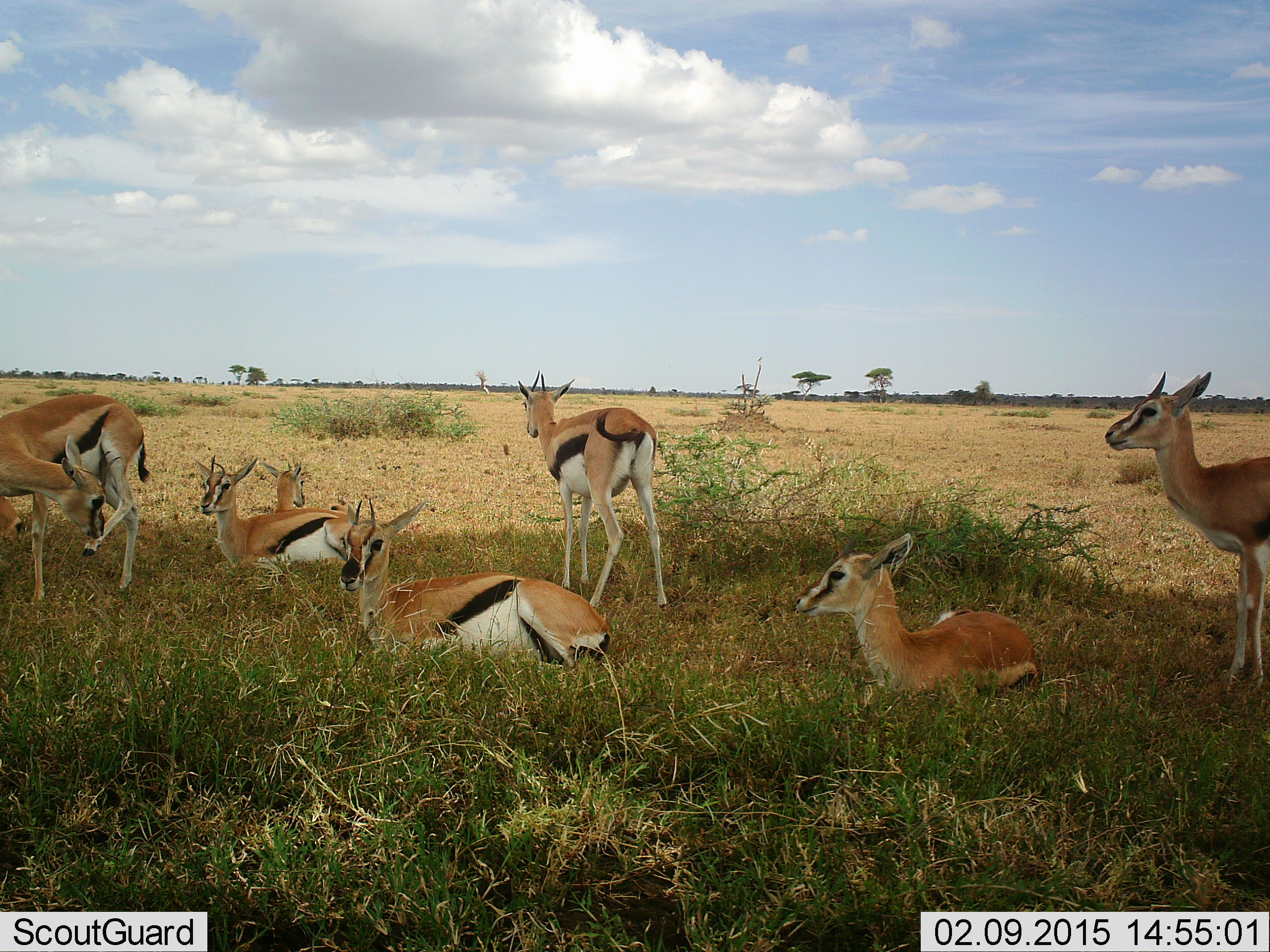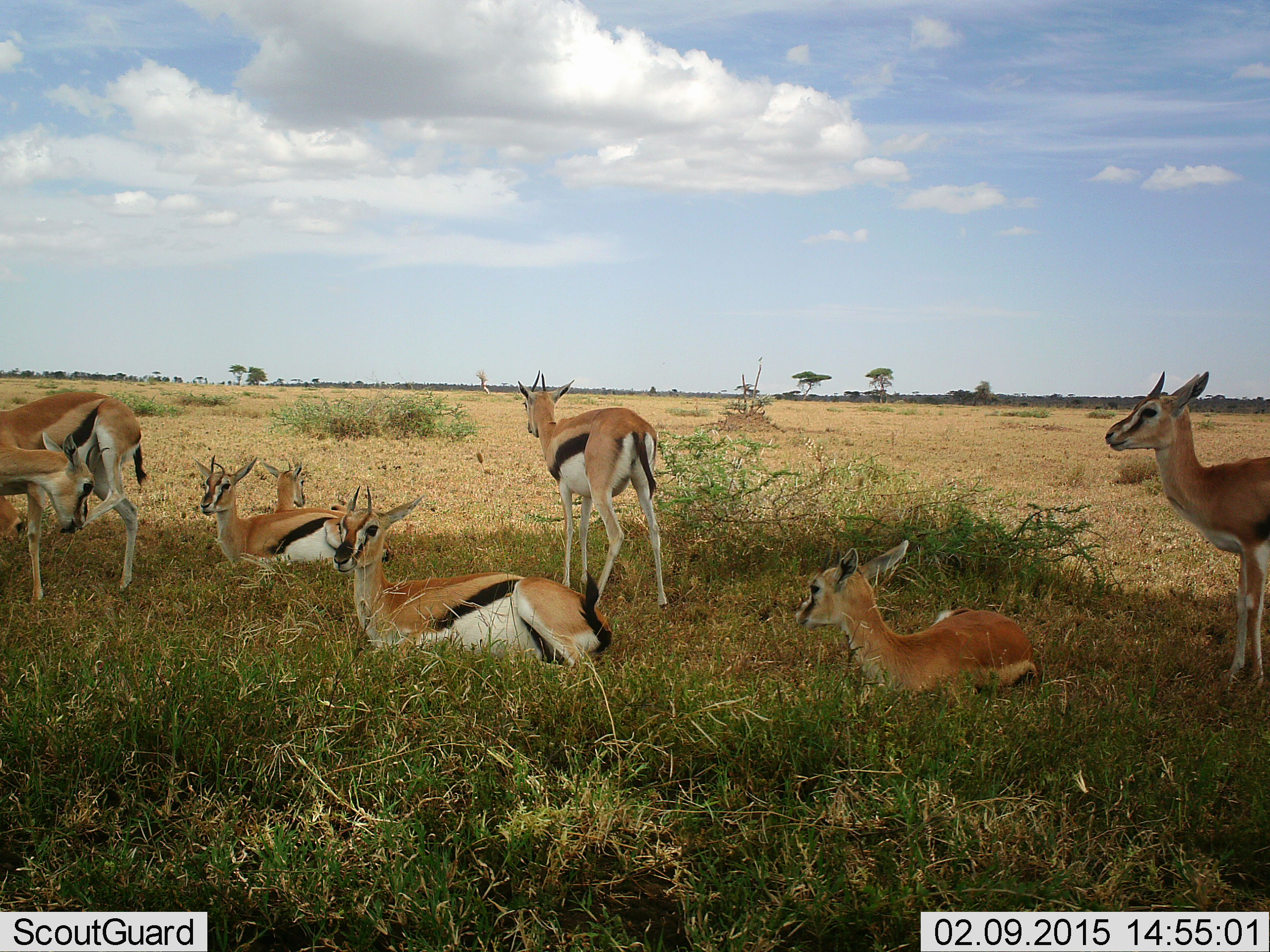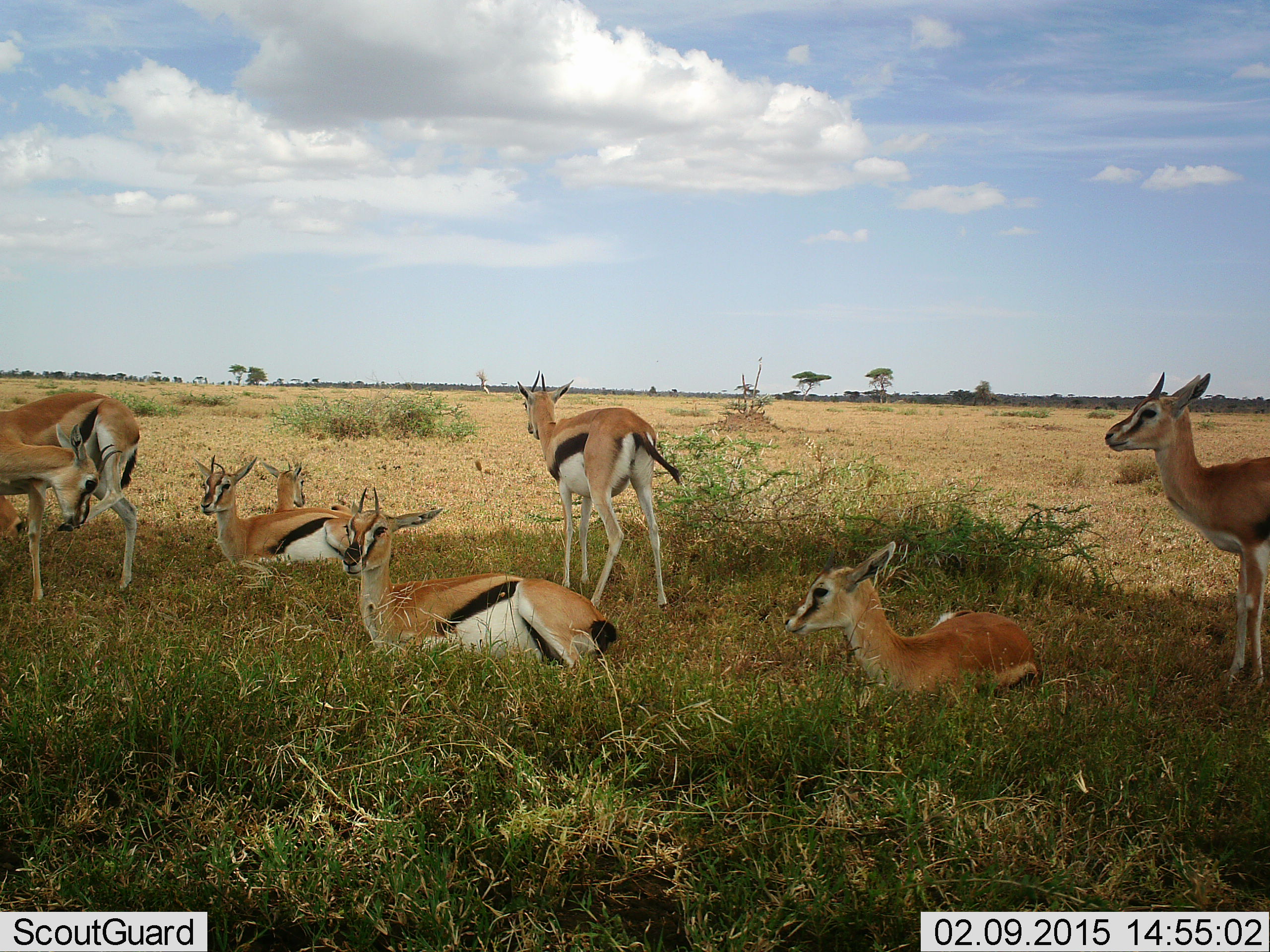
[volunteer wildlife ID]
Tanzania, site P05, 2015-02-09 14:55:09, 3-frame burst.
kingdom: Animalia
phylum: Chordata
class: Mammalia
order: Artiodactyla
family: Bovidae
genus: Eudorcas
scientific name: Eudorcas thomsonii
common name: thomson's gazelle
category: gazellethomsons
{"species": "gazellethomsons (thomson's gazelle) (Eudorcas thomsonii)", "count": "8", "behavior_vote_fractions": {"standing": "80%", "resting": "100%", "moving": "10%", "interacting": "0%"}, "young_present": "20%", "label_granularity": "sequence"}